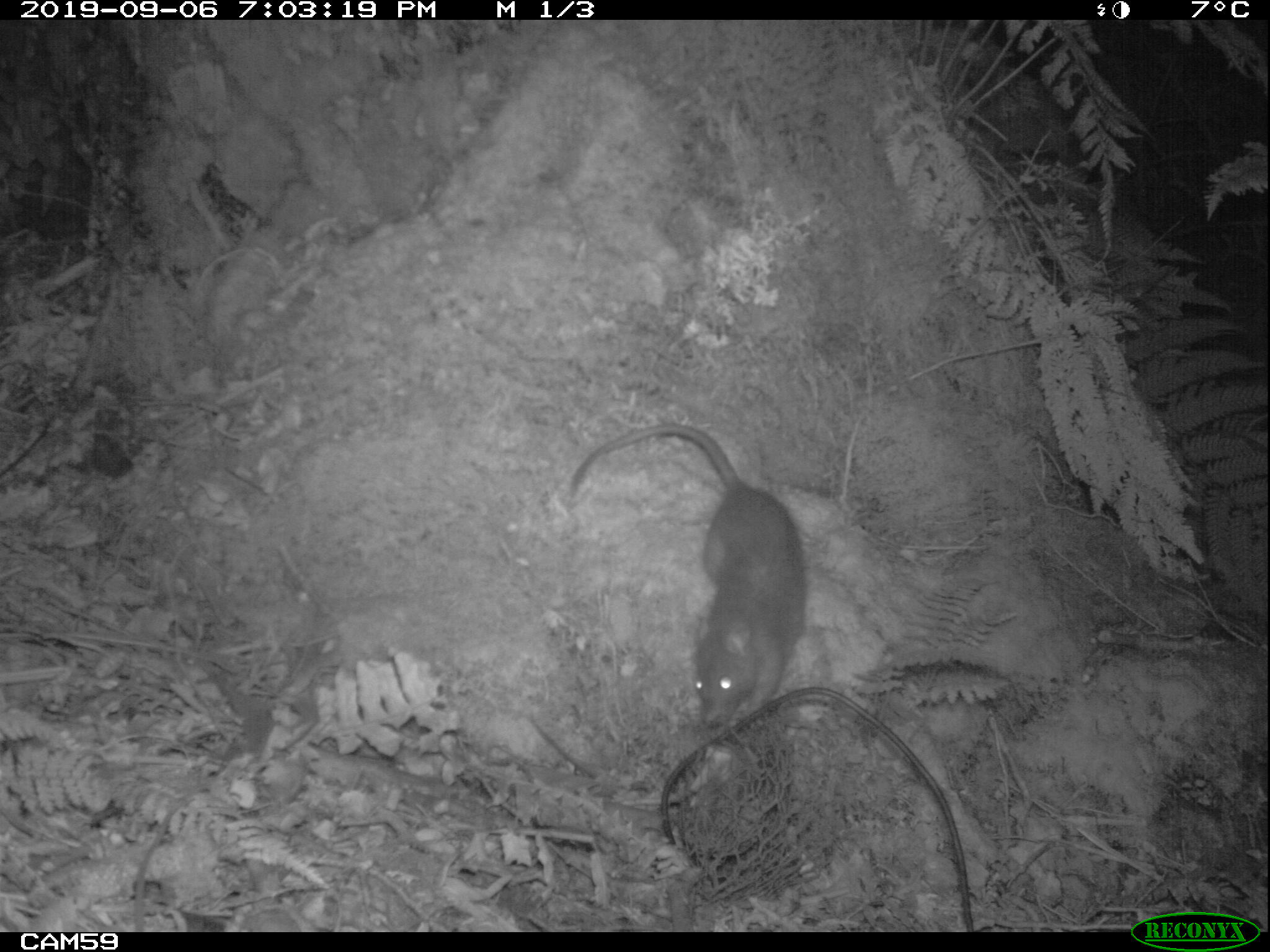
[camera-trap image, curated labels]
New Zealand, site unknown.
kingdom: Animalia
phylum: Chordata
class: Mammalia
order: Rodentia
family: Muridae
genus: Rattus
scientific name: Rattus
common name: rat